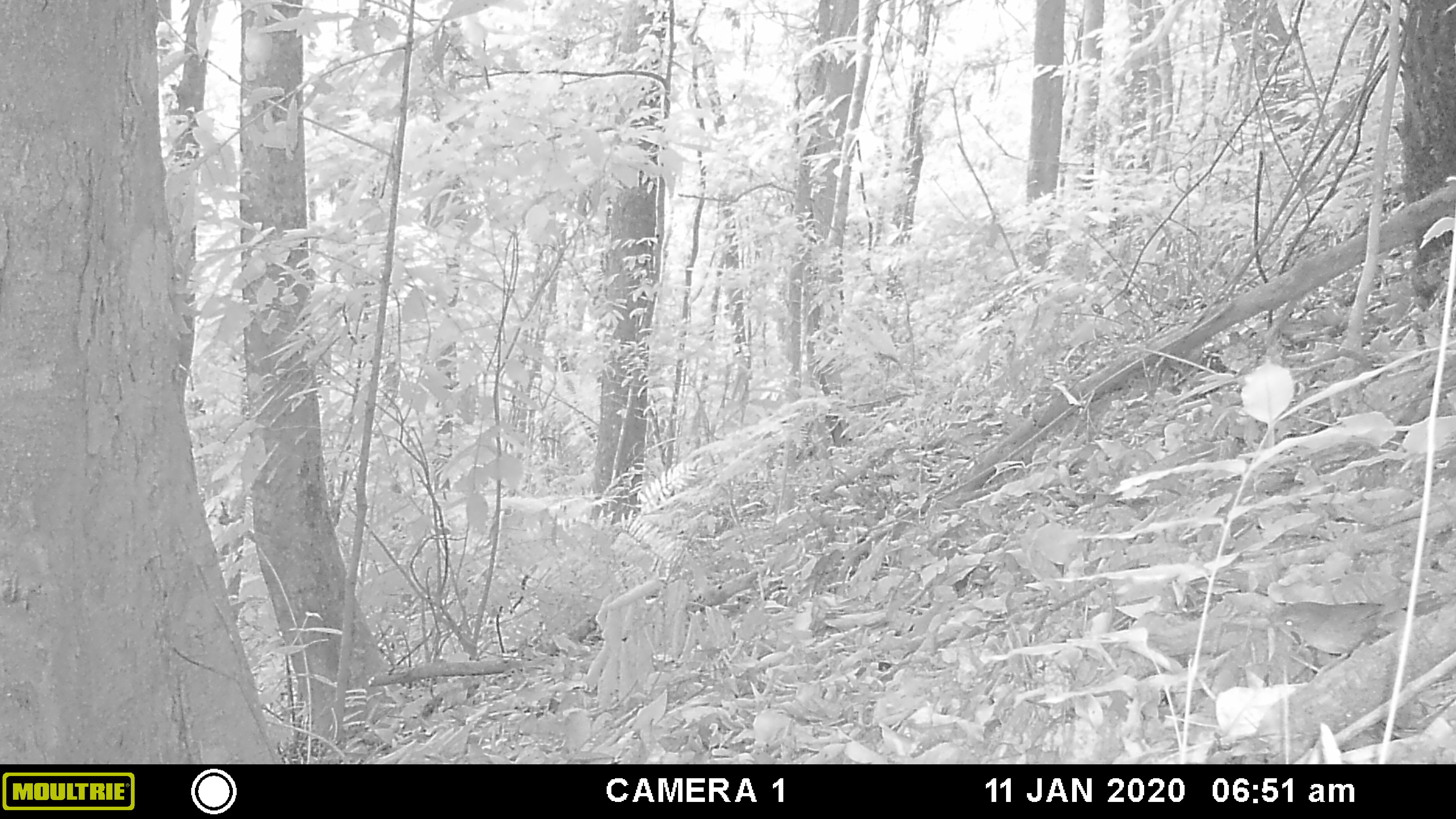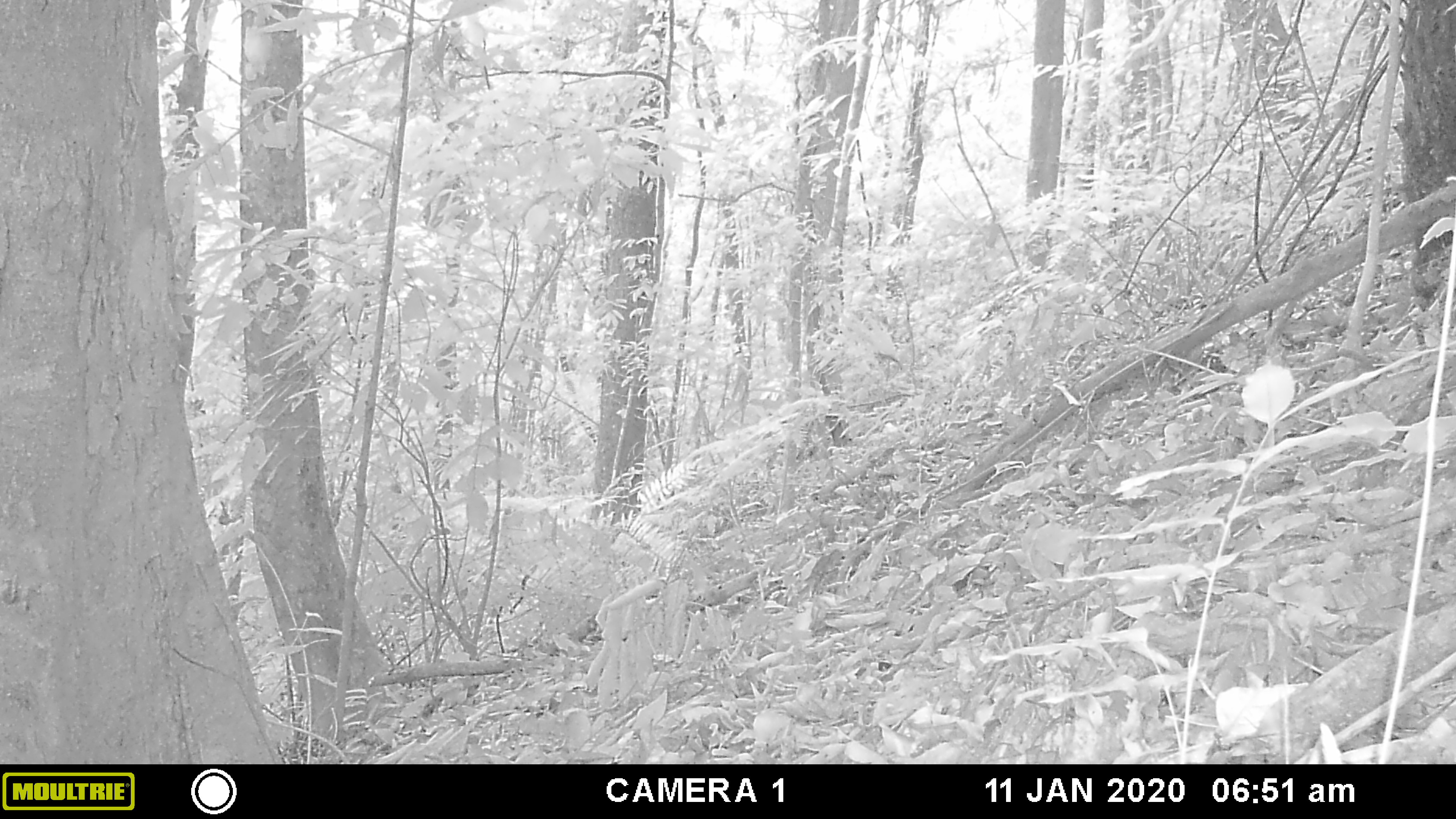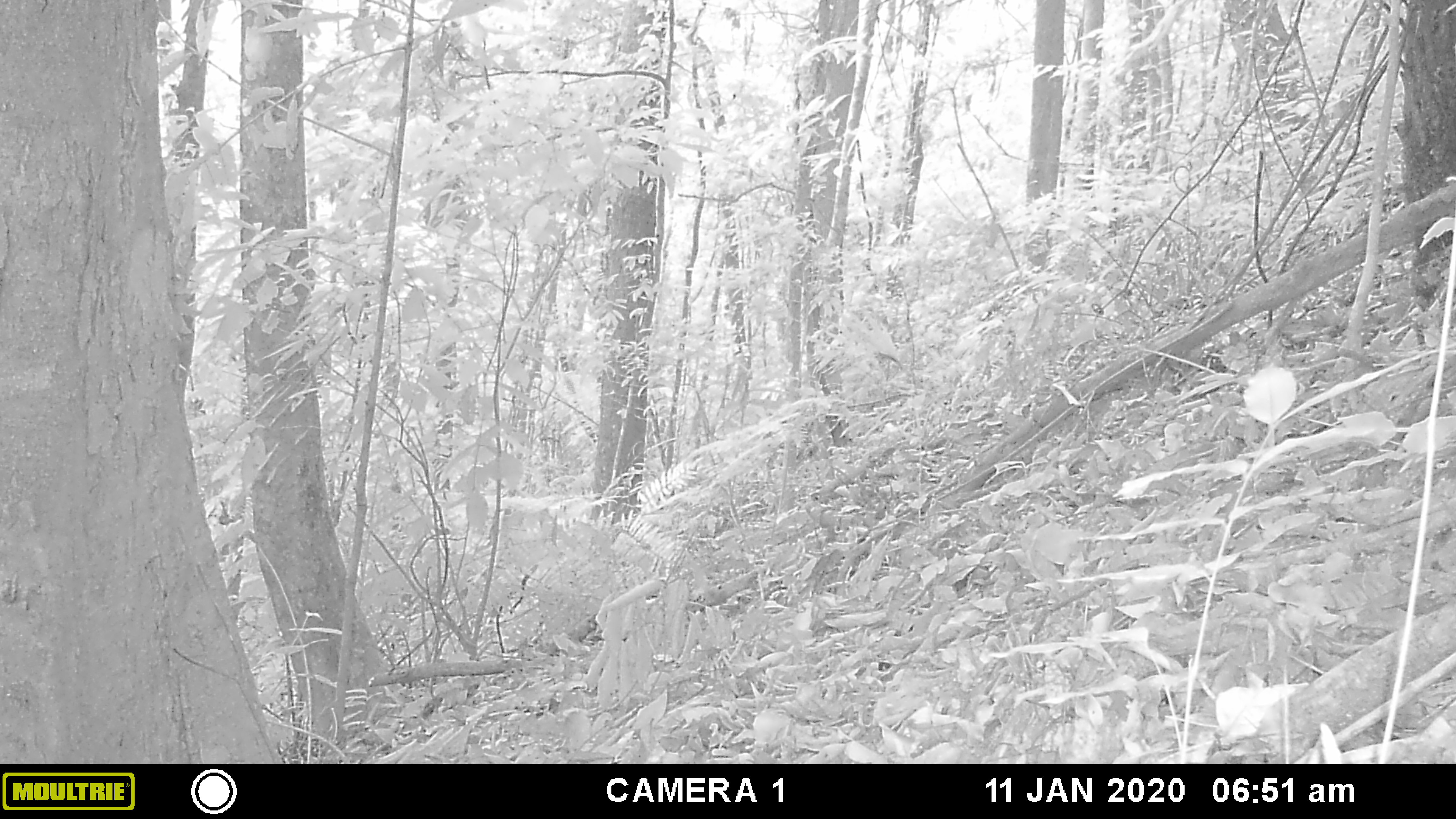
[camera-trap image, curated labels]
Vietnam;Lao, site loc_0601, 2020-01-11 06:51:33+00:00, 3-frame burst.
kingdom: Animalia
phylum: Chordata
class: Aves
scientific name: Aves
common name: bird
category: unidentified bird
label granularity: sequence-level